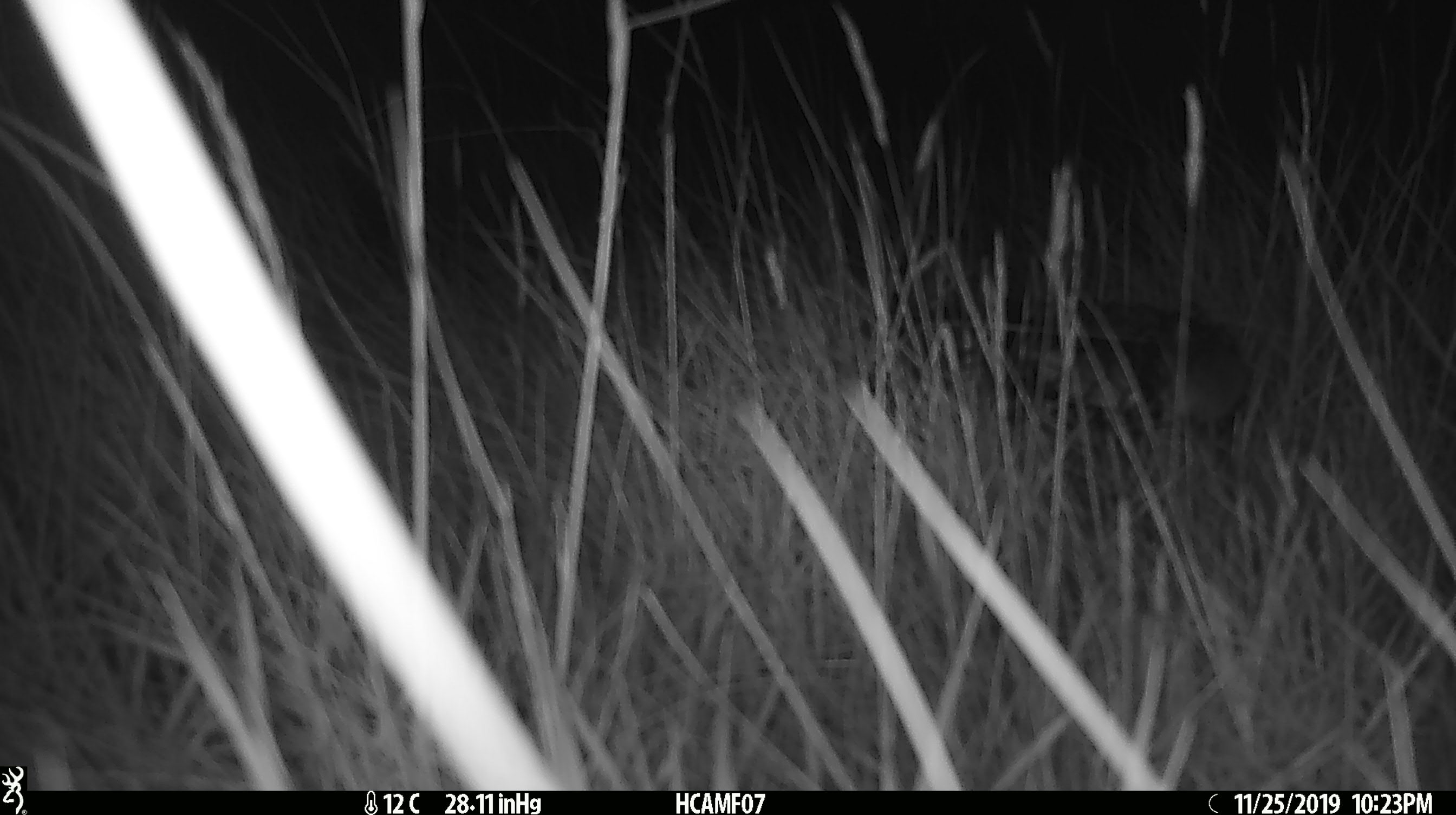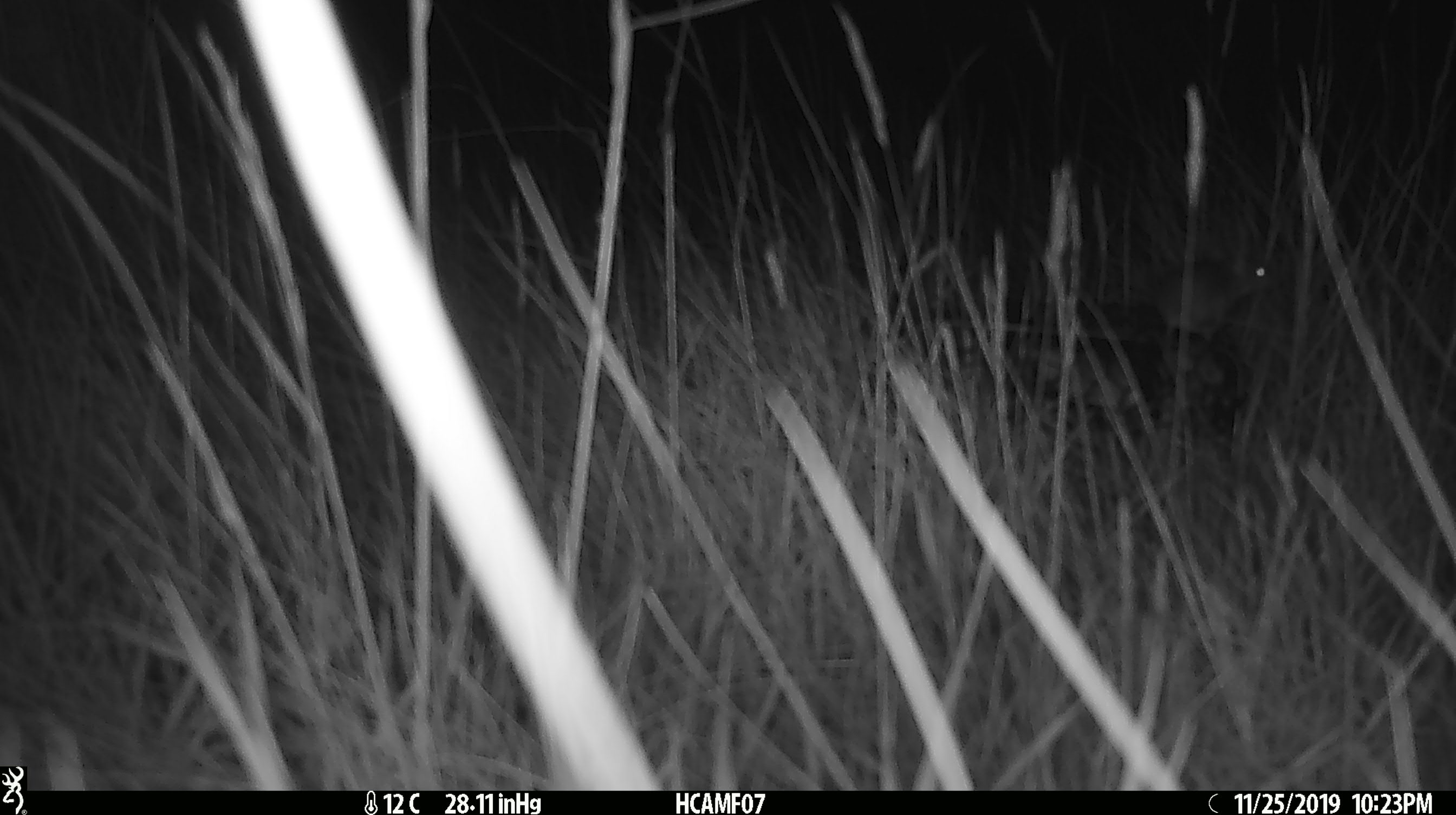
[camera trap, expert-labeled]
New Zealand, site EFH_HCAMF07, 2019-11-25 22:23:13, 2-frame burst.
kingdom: Animalia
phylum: Chordata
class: Mammalia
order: Rodentia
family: Muridae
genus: Mus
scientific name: Mus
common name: mouse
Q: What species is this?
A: Mouse (Mus).